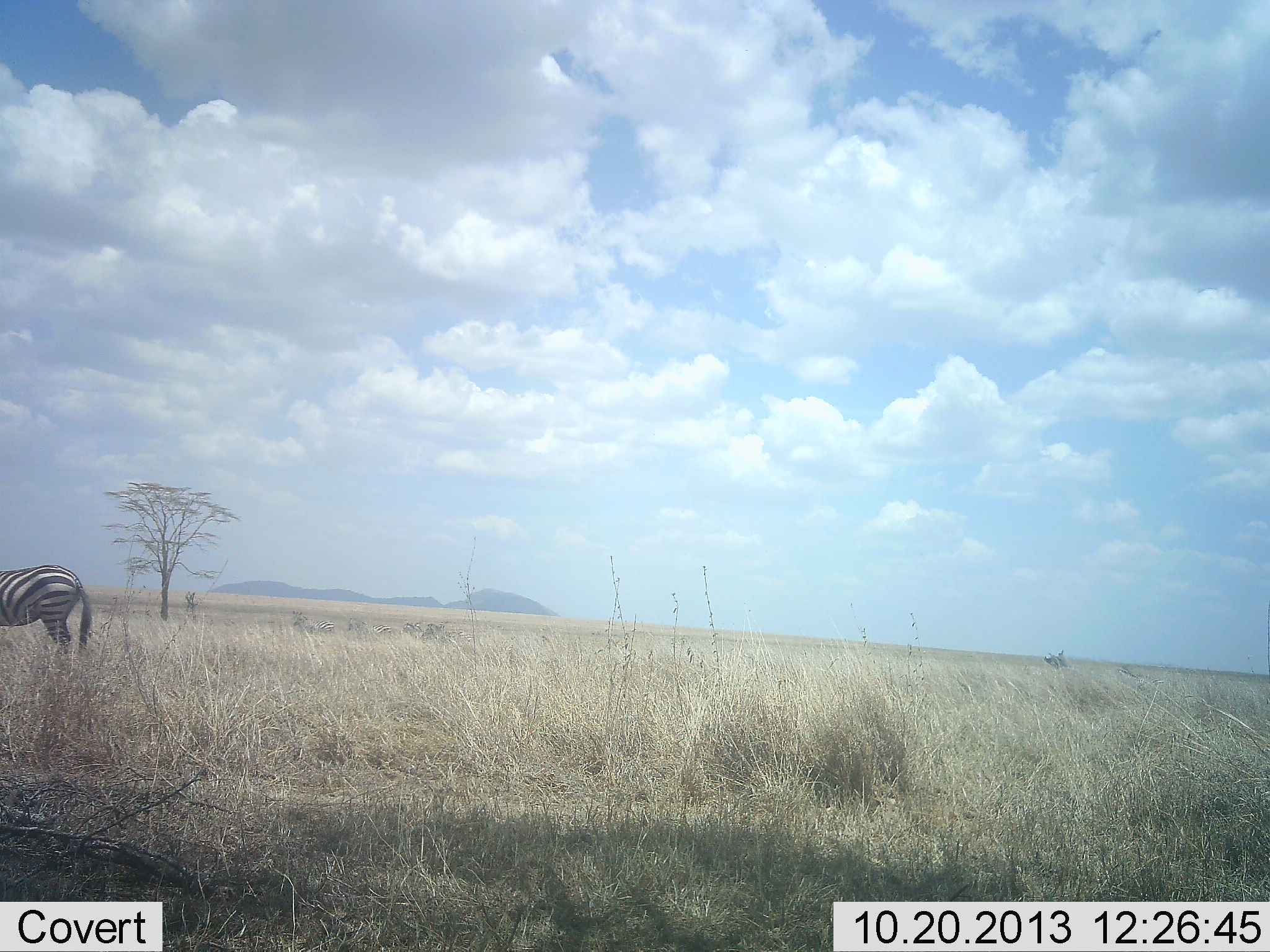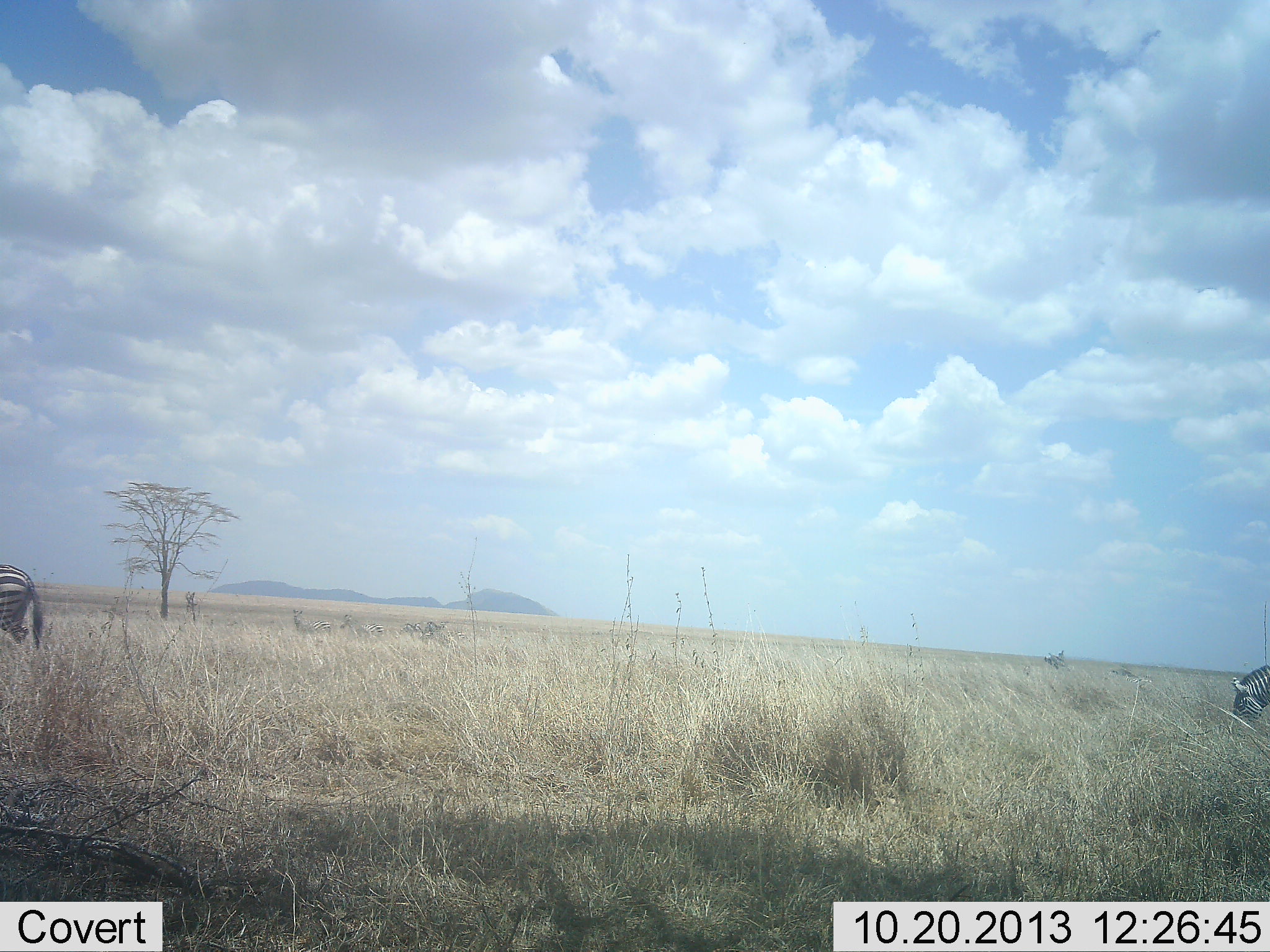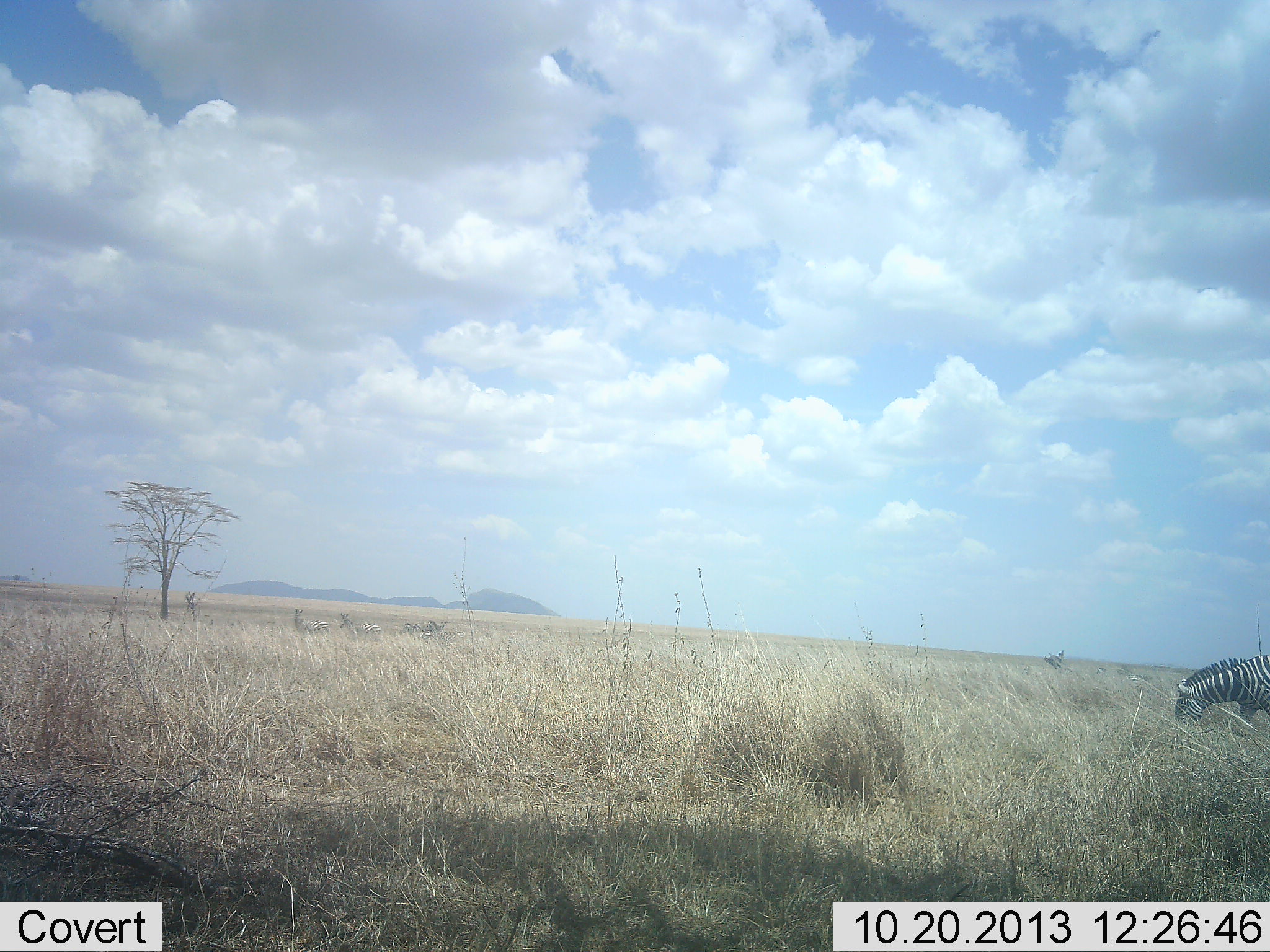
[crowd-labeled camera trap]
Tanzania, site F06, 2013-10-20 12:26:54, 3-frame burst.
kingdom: Animalia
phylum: Chordata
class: Mammalia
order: Perissodactyla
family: Equidae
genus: Equus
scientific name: Equus quagga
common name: plains zebra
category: zebra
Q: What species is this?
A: Zebra (plains zebra) (Equus quagga).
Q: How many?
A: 2.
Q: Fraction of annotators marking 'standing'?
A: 16%.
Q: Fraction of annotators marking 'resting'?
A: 0%.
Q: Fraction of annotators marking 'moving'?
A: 76%.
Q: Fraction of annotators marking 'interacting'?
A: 0%.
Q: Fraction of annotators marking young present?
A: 0%.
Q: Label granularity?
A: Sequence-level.